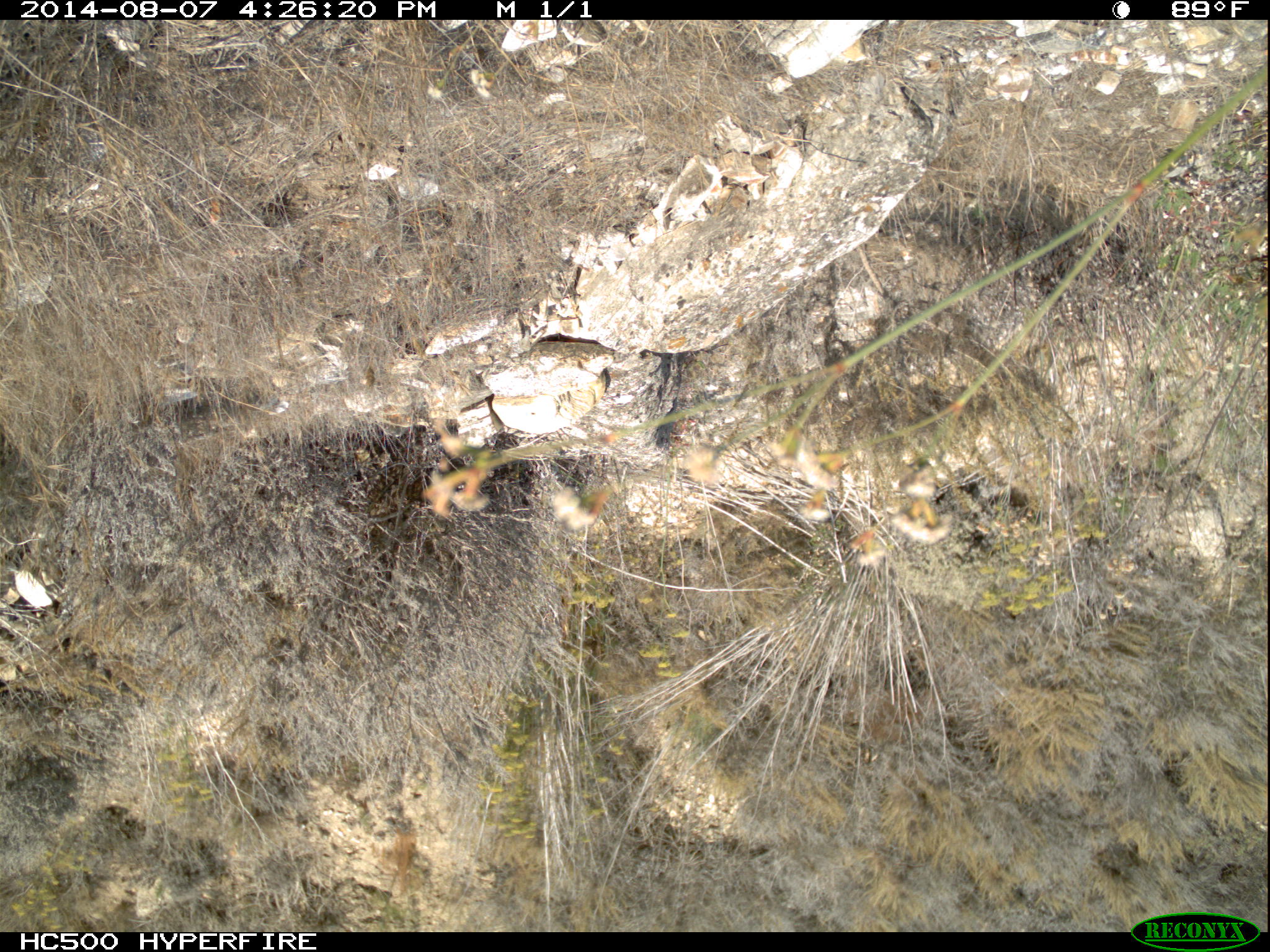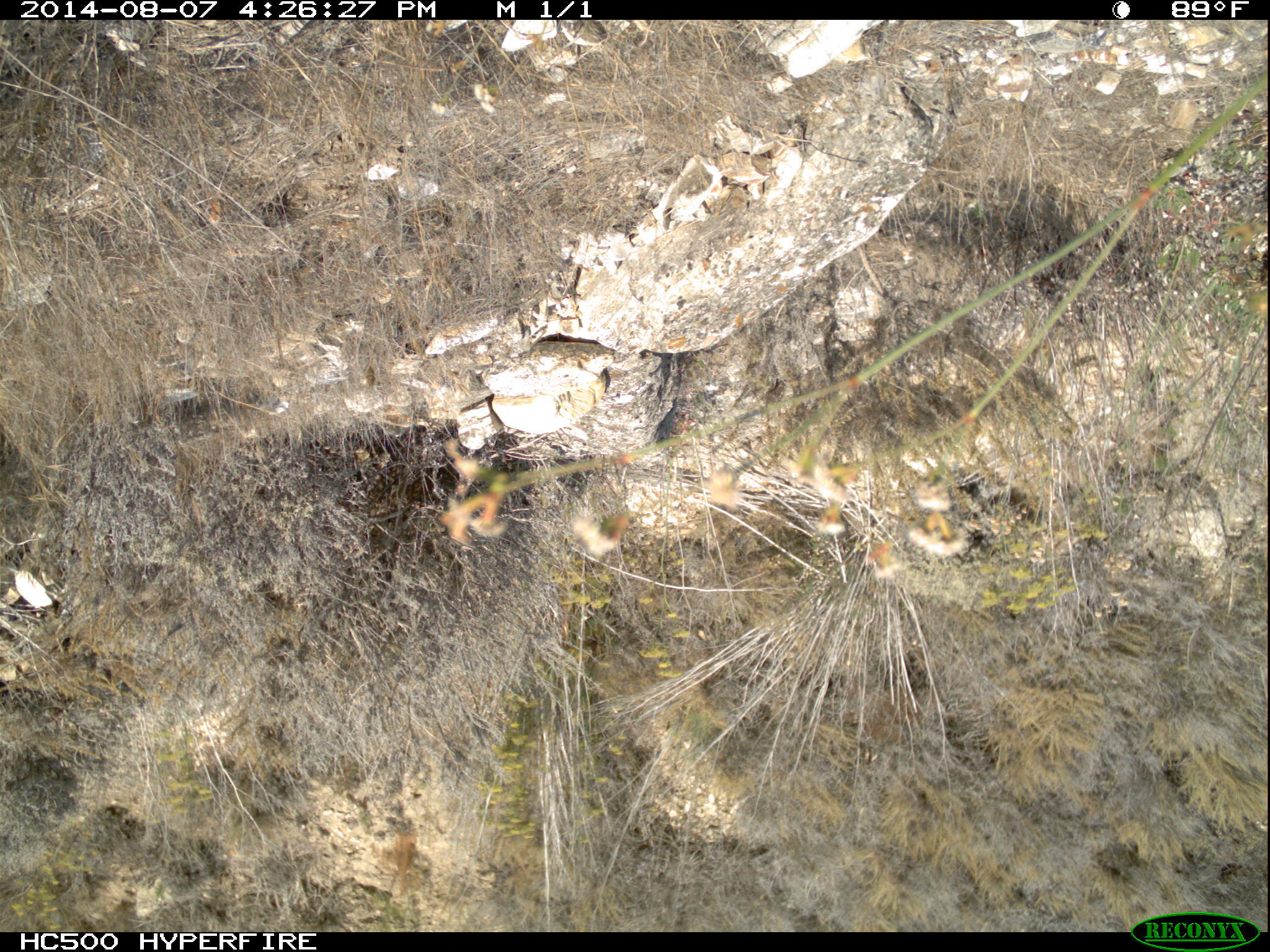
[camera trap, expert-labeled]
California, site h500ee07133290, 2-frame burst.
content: no animal present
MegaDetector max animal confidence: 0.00